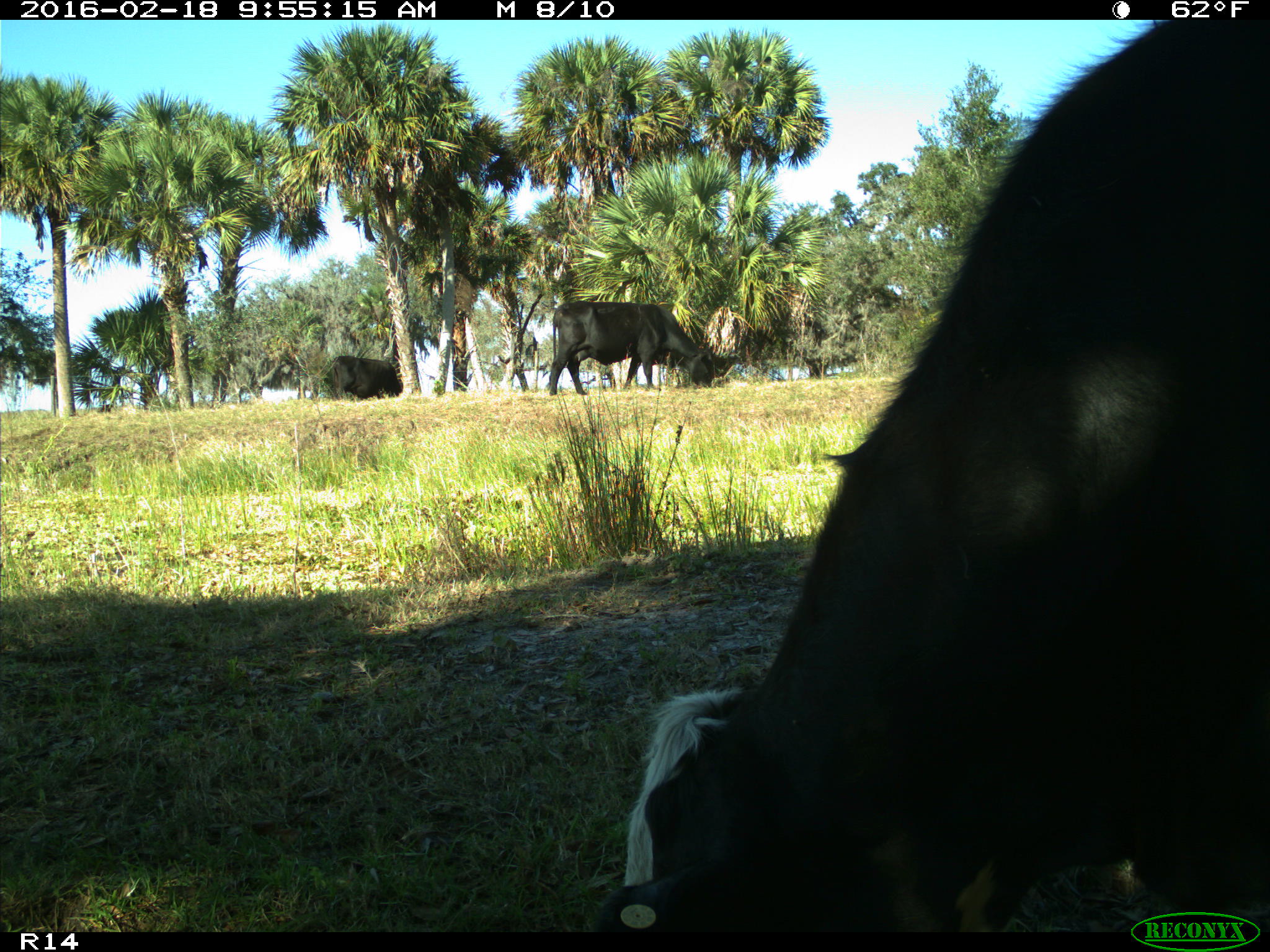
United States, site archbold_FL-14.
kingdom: Animalia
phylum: Chordata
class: Mammalia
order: Artiodactyla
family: Bovidae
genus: Bos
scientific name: Bos taurus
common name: domestic cow